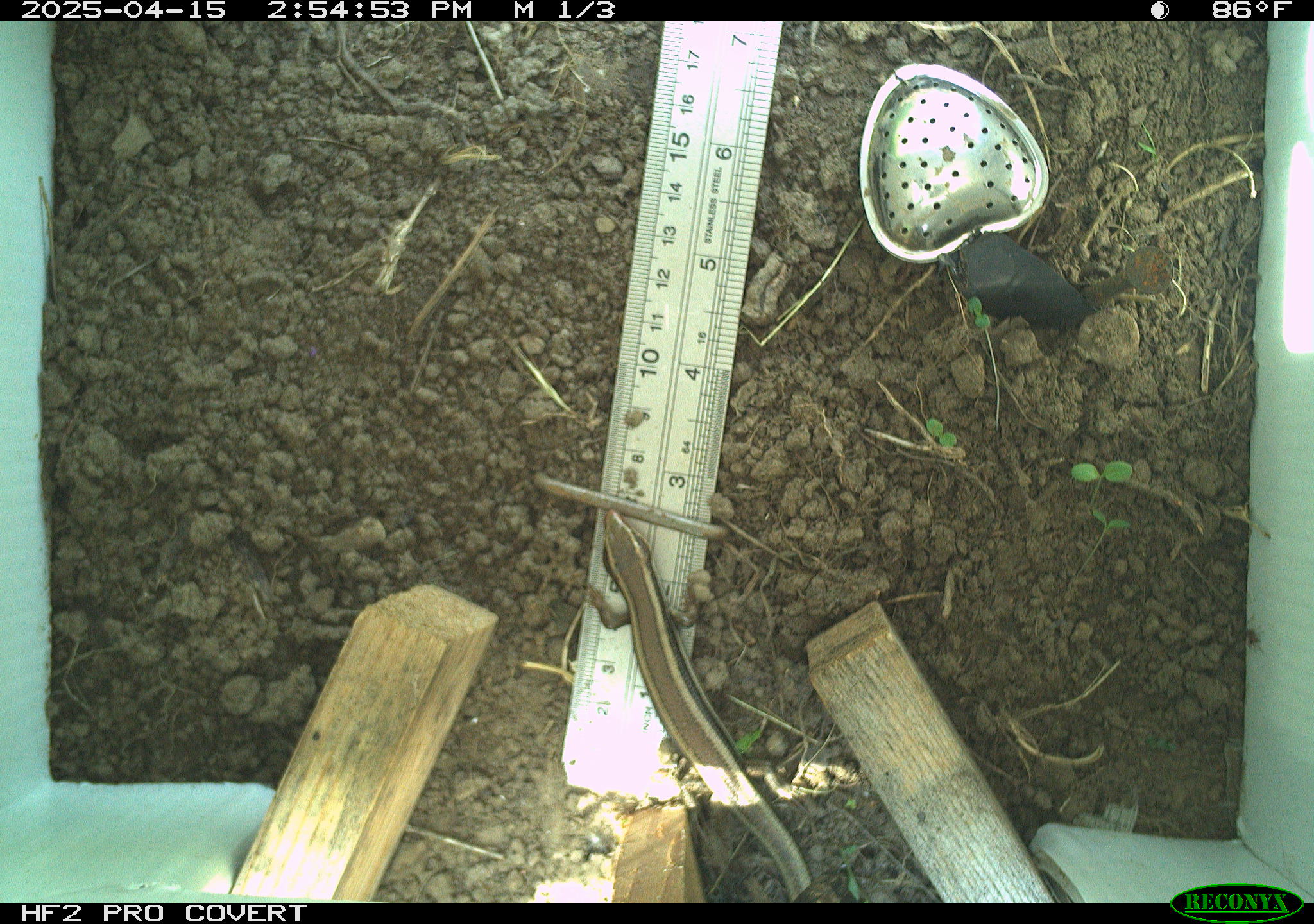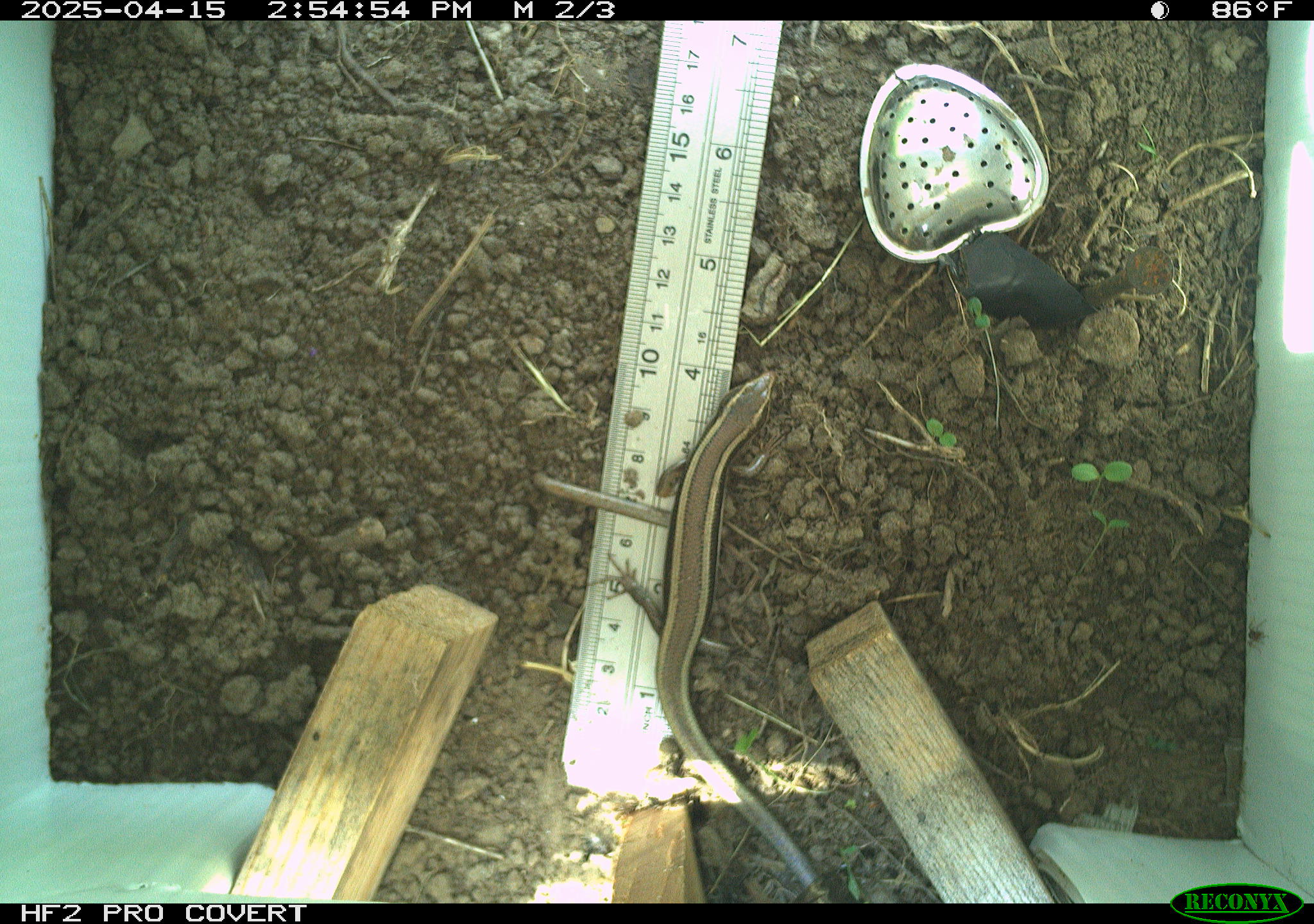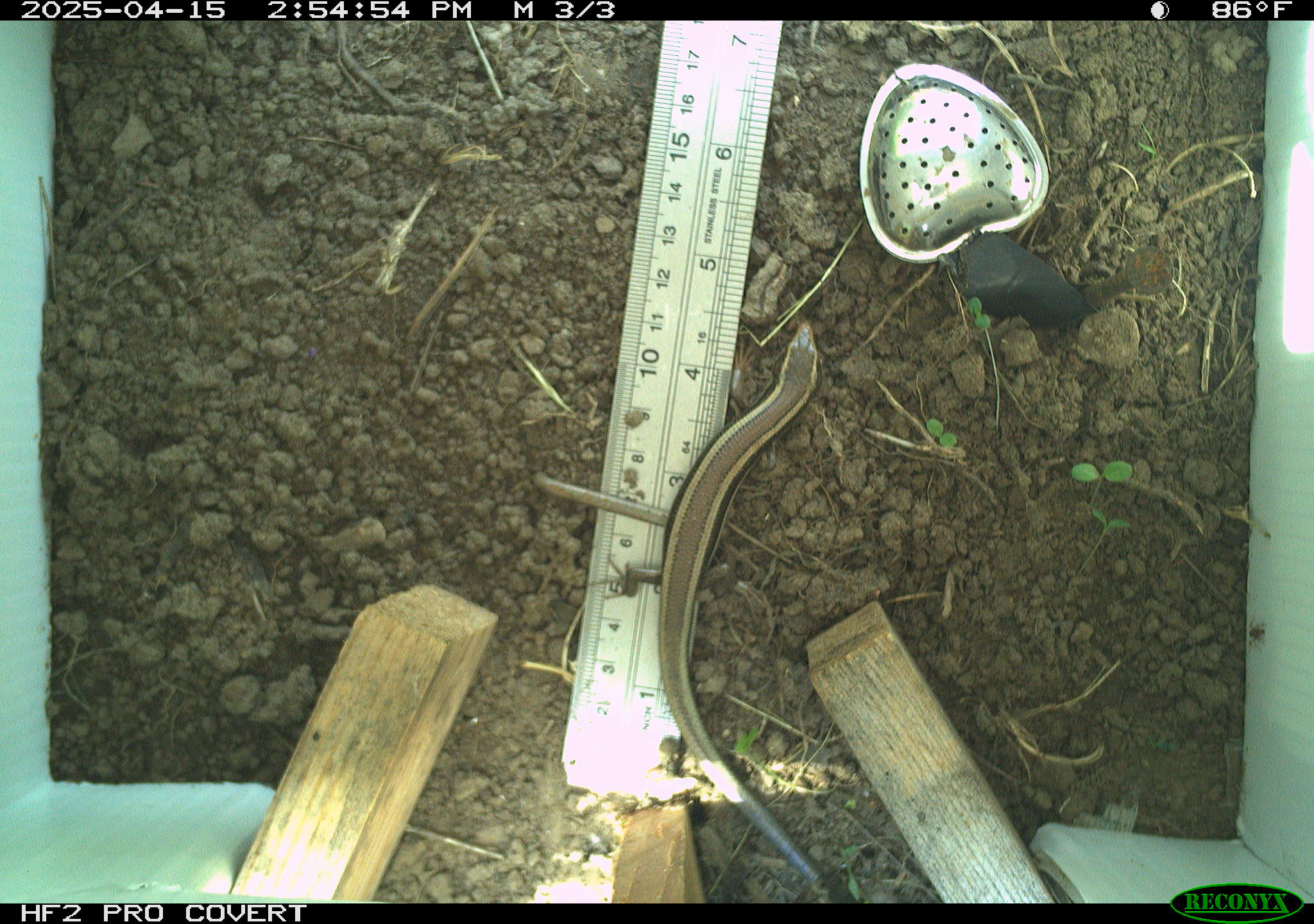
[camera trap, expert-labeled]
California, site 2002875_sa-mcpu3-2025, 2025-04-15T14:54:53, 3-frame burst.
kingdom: Animalia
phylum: Chordata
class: Reptilia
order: Squamata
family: Scincidae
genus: Plestiodon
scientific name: Plestiodon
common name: blue-tailed skinks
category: plestiodon species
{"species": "plestiodon species (blue-tailed skinks) (Plestiodon)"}